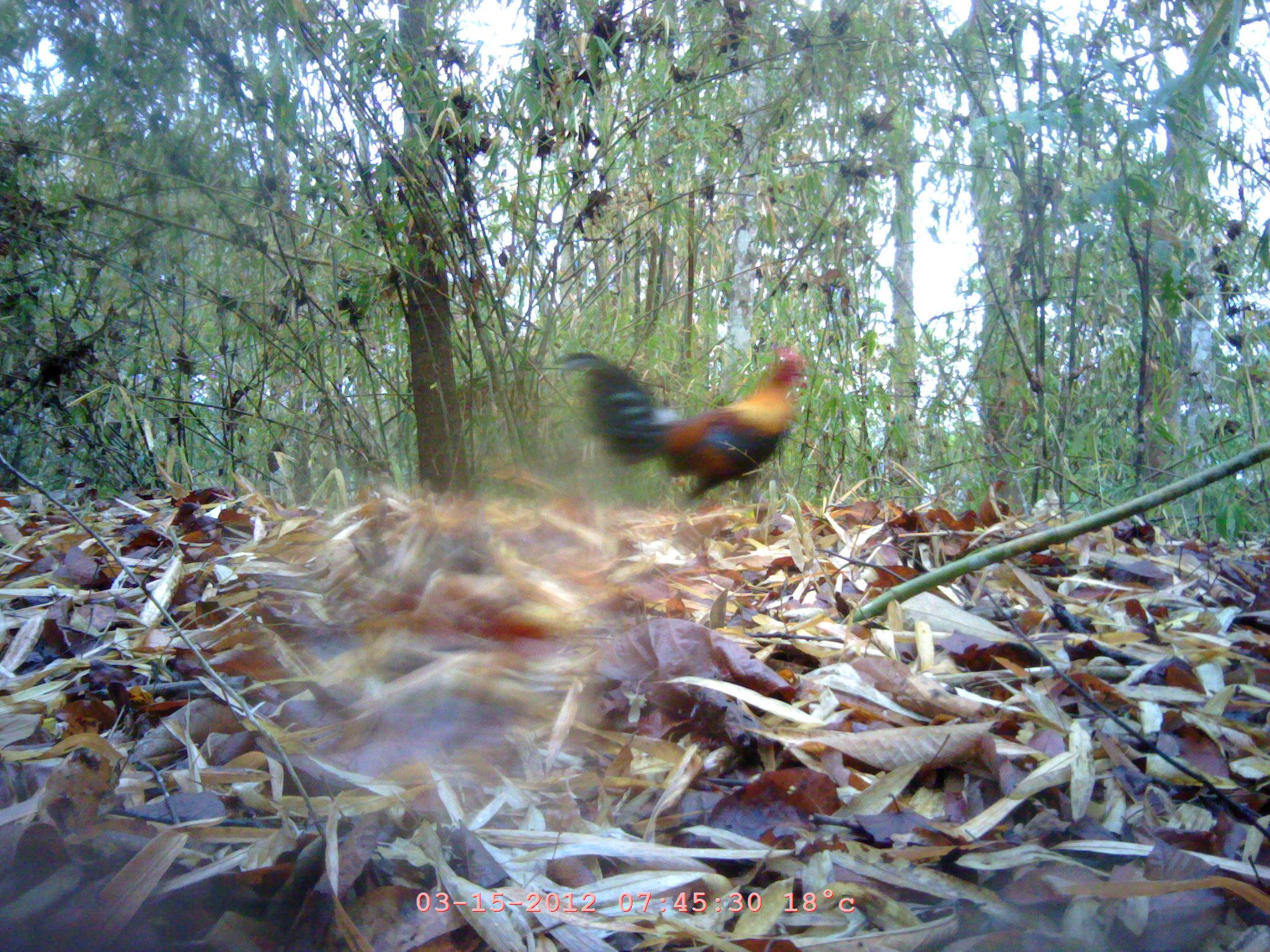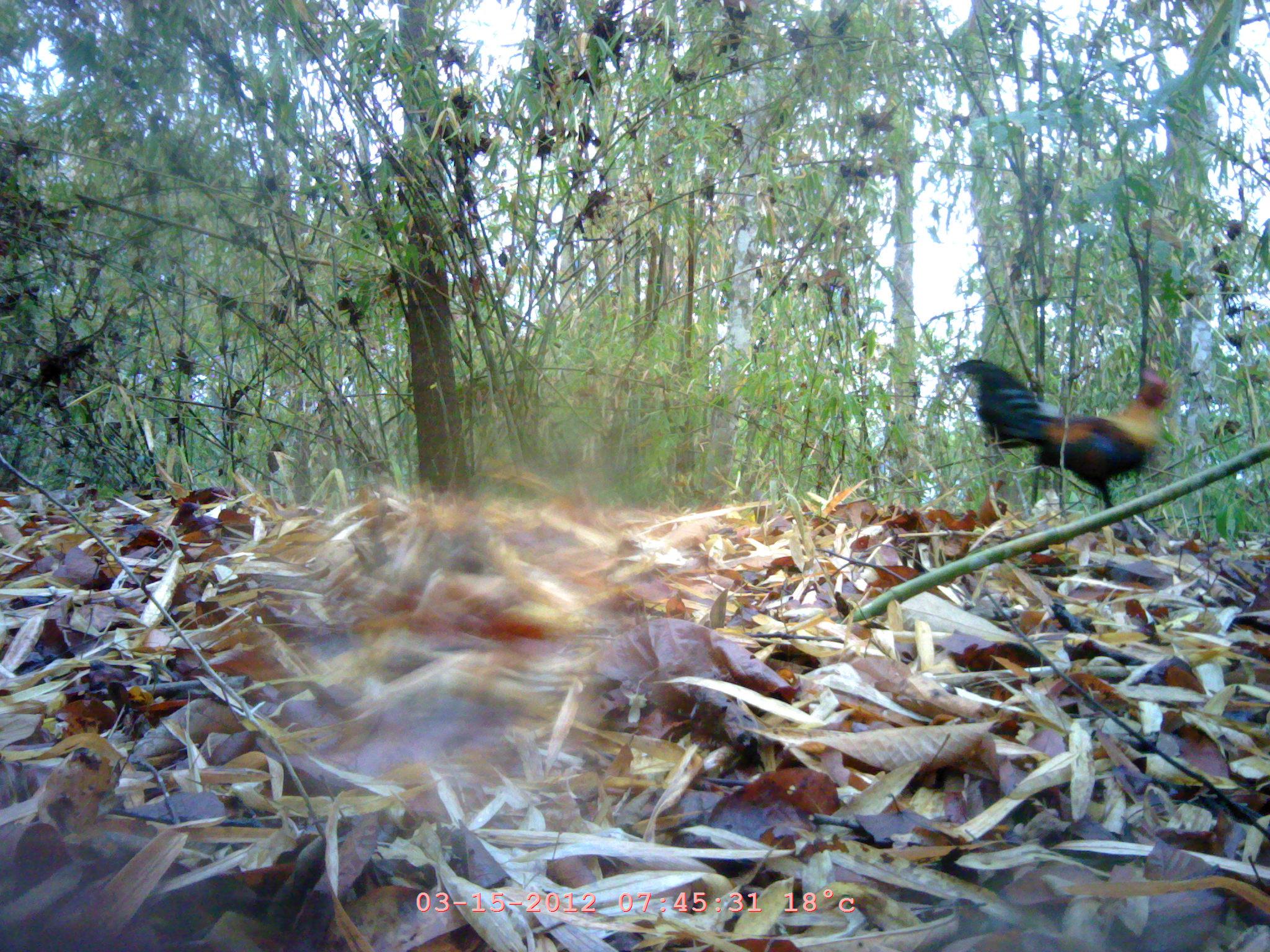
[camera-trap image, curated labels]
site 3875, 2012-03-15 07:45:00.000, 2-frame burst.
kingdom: Animalia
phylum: Chordata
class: Aves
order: Galliformes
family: Phasianidae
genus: Gallus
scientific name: Gallus gallus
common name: red junglefowl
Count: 1.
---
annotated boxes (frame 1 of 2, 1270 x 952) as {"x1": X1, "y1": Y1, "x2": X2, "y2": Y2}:
gallus gallus: {"x1": 549, "y1": 341, "x2": 810, "y2": 510}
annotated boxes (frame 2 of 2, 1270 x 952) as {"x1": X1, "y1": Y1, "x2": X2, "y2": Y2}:
gallus gallus: {"x1": 950, "y1": 356, "x2": 1166, "y2": 512}